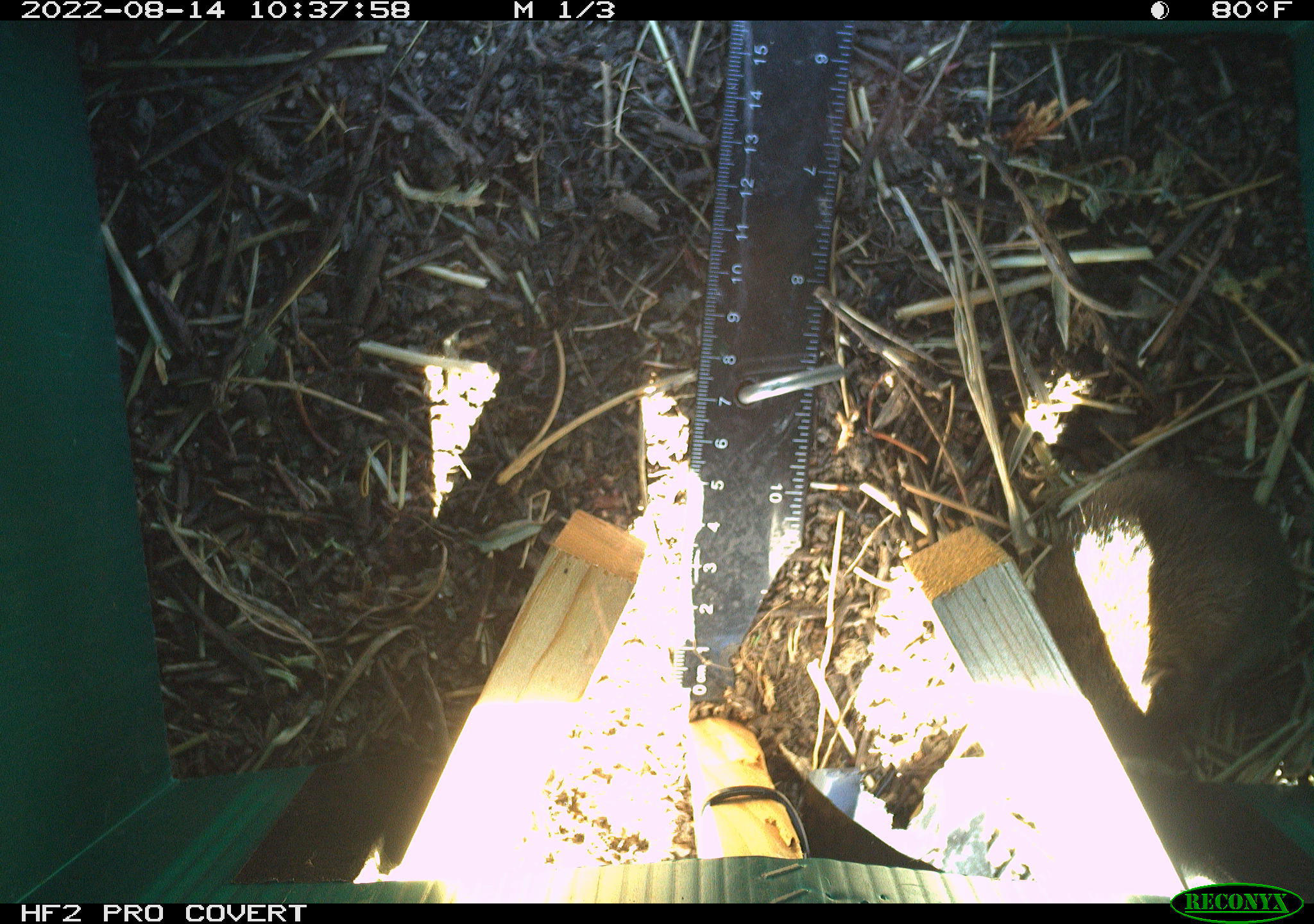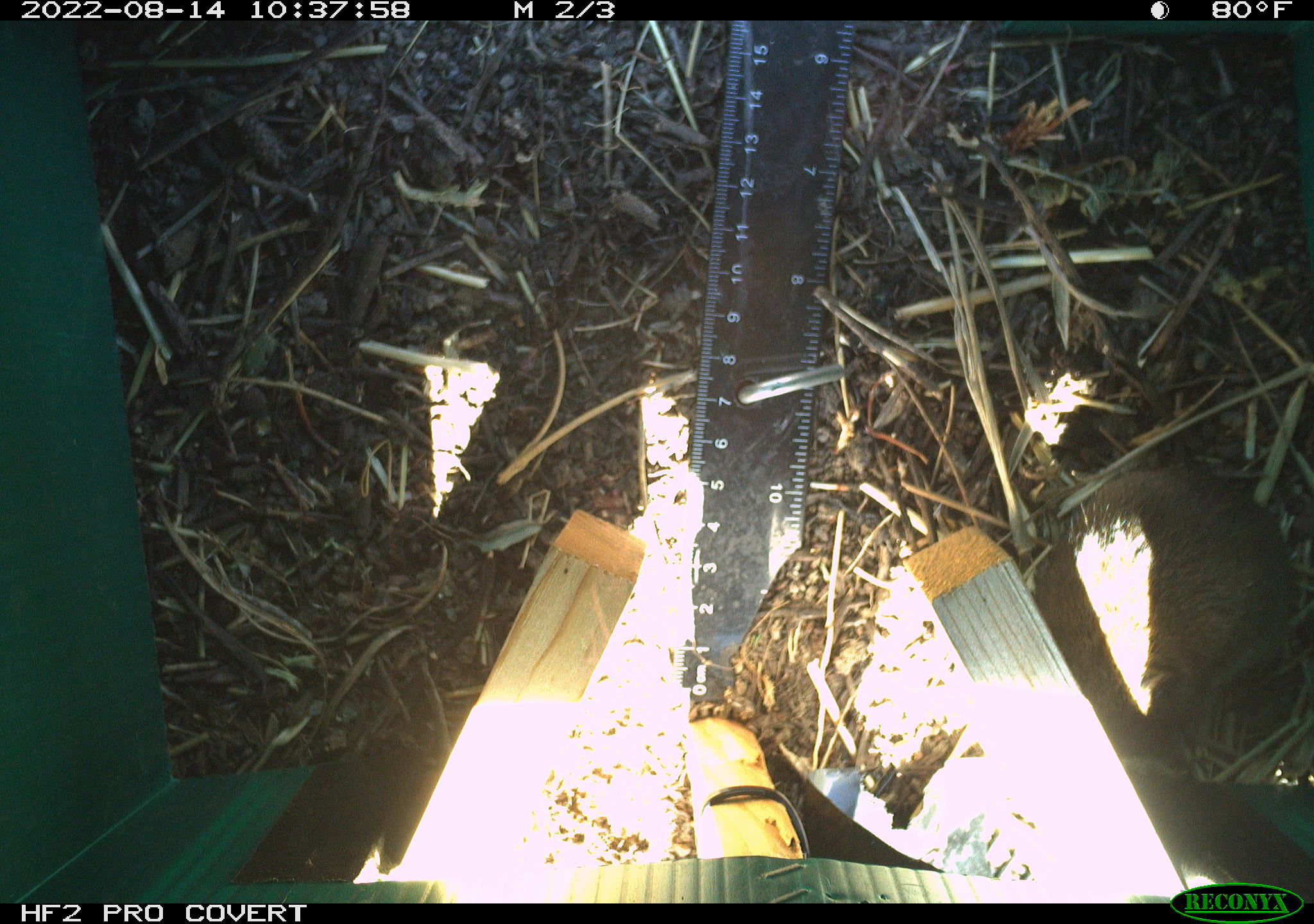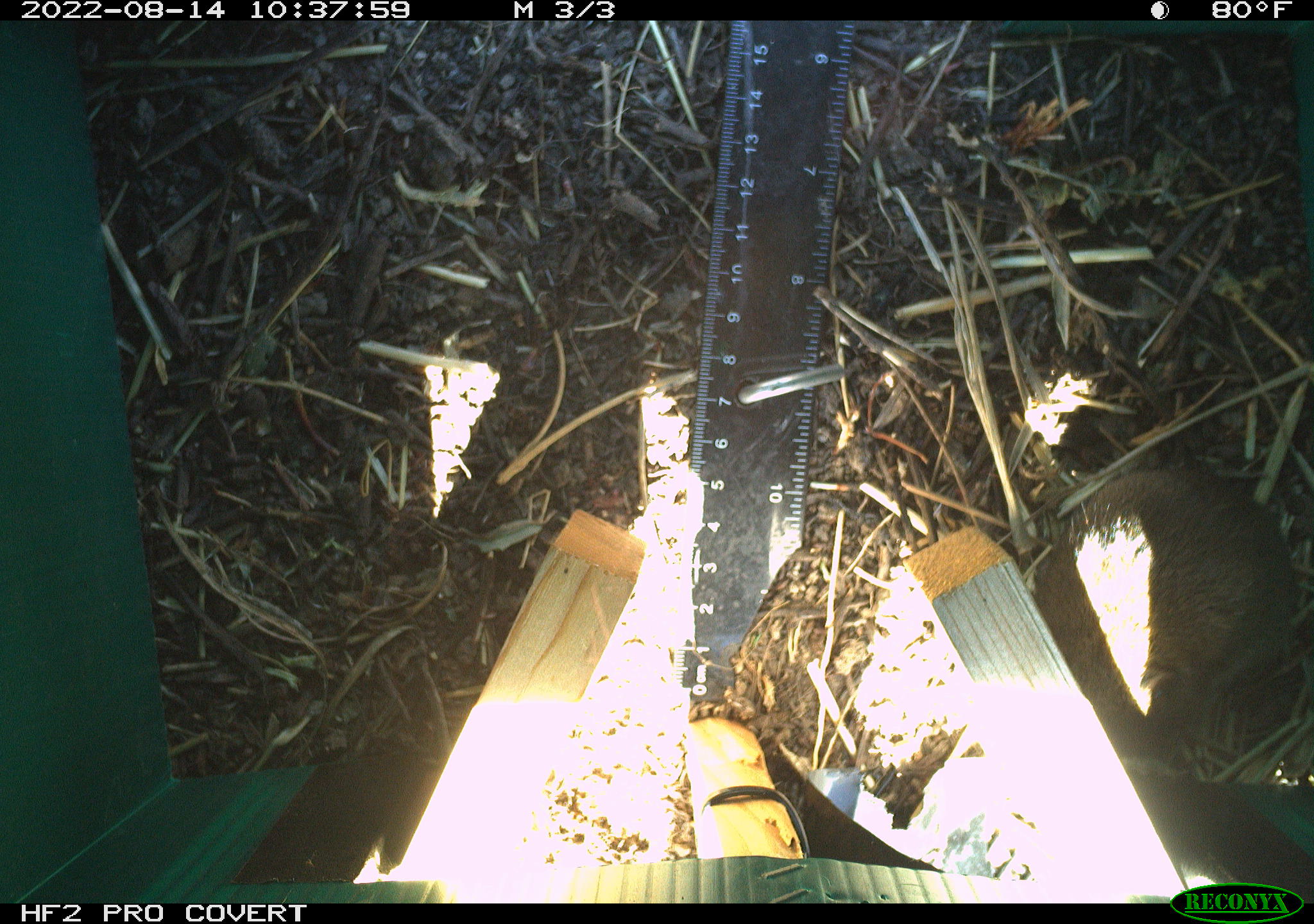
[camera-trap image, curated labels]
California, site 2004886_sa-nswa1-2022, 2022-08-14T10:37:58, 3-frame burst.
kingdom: Animalia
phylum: Chordata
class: Mammalia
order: Rodentia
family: Cricetidae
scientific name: Cricetidae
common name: hamsters, voles, lemmings, and allies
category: cricetidae family